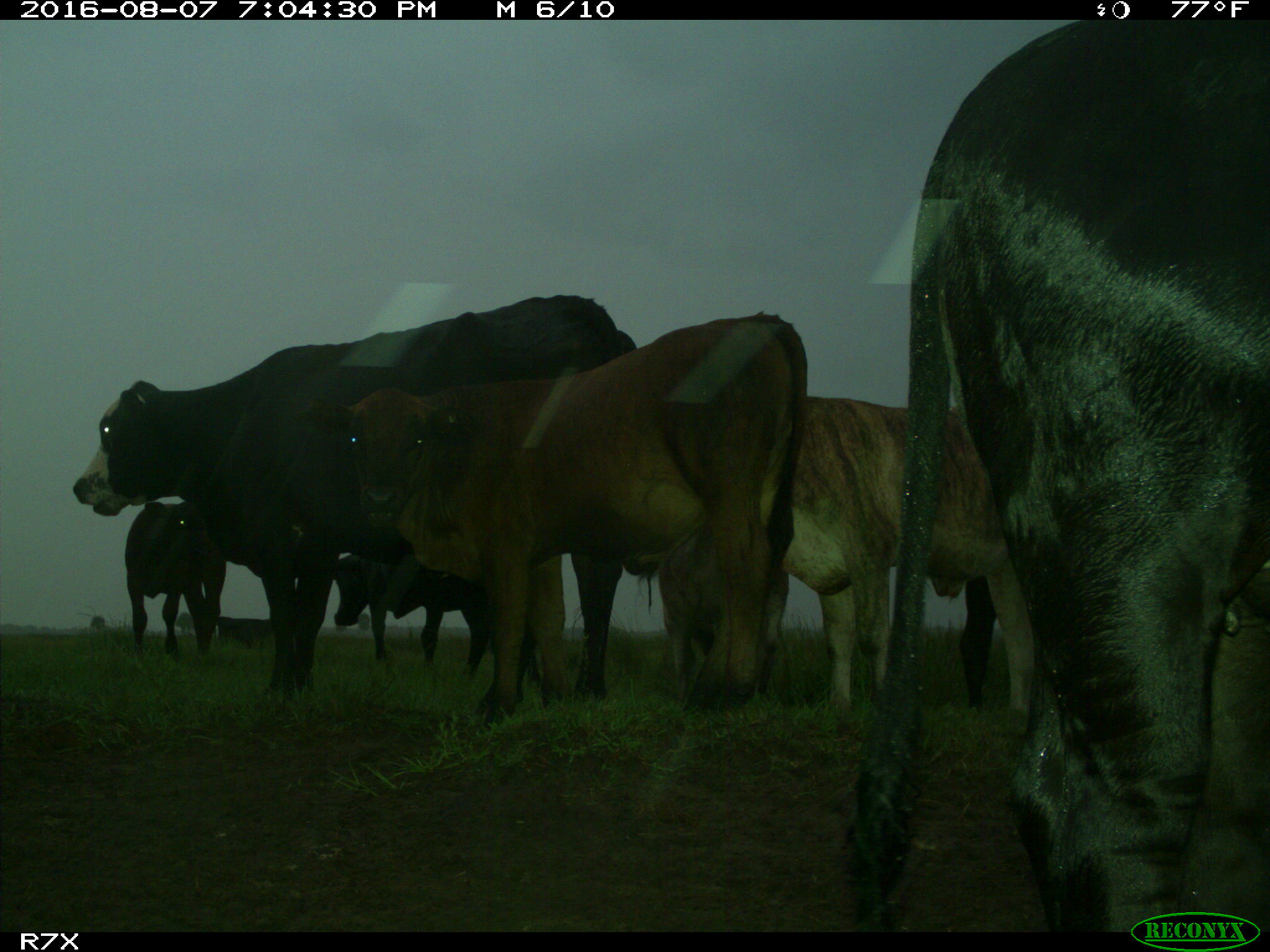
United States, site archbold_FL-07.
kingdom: Animalia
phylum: Chordata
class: Mammalia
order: Artiodactyla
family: Bovidae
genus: Bos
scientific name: Bos taurus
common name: domestic cow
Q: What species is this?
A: Bos taurus (domestic cow).